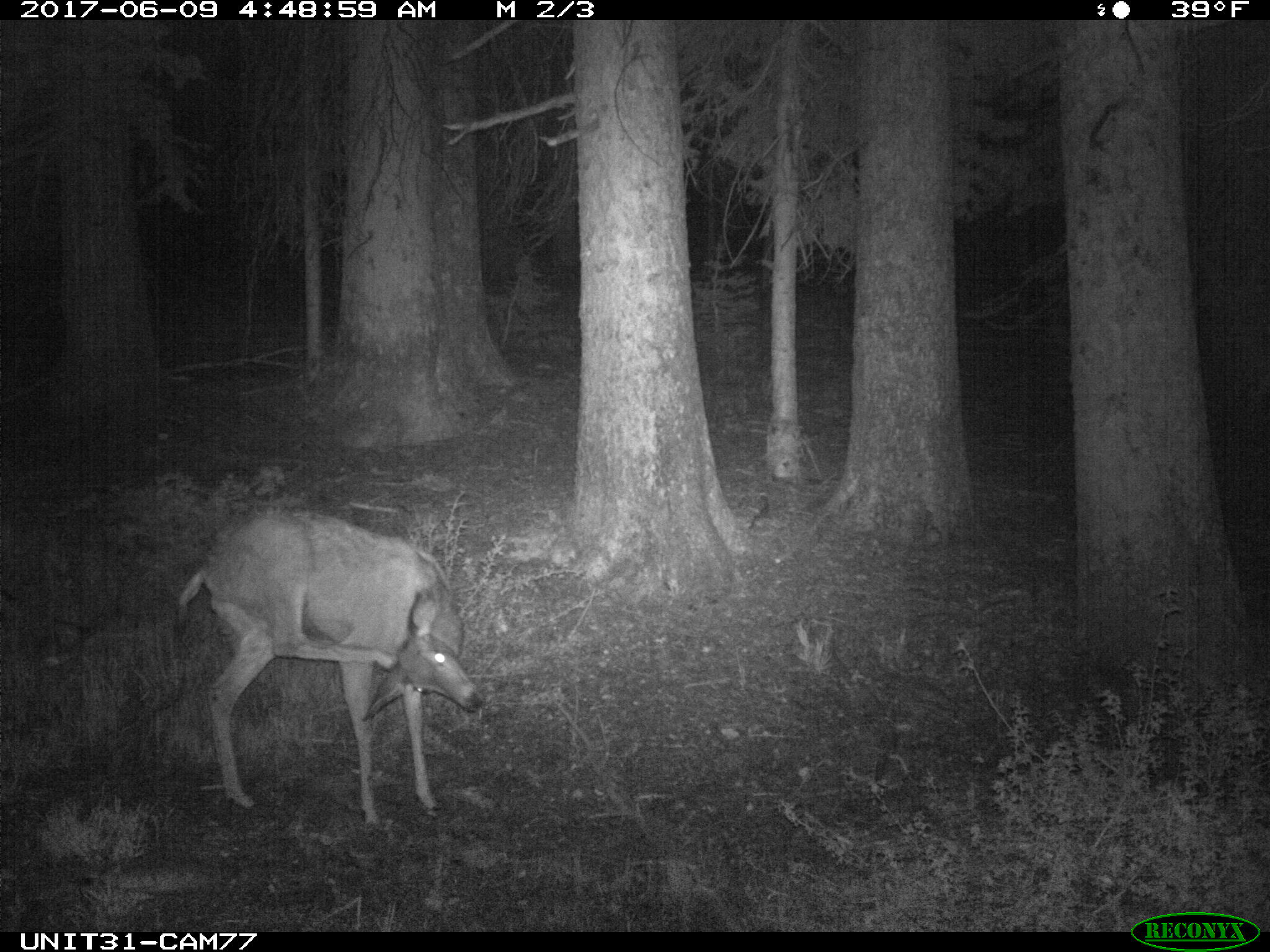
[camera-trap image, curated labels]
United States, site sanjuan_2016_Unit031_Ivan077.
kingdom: Animalia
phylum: Chordata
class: Mammalia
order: Artiodactyla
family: Cervidae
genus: Odocoileus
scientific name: Odocoileus hemionus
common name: mule deer